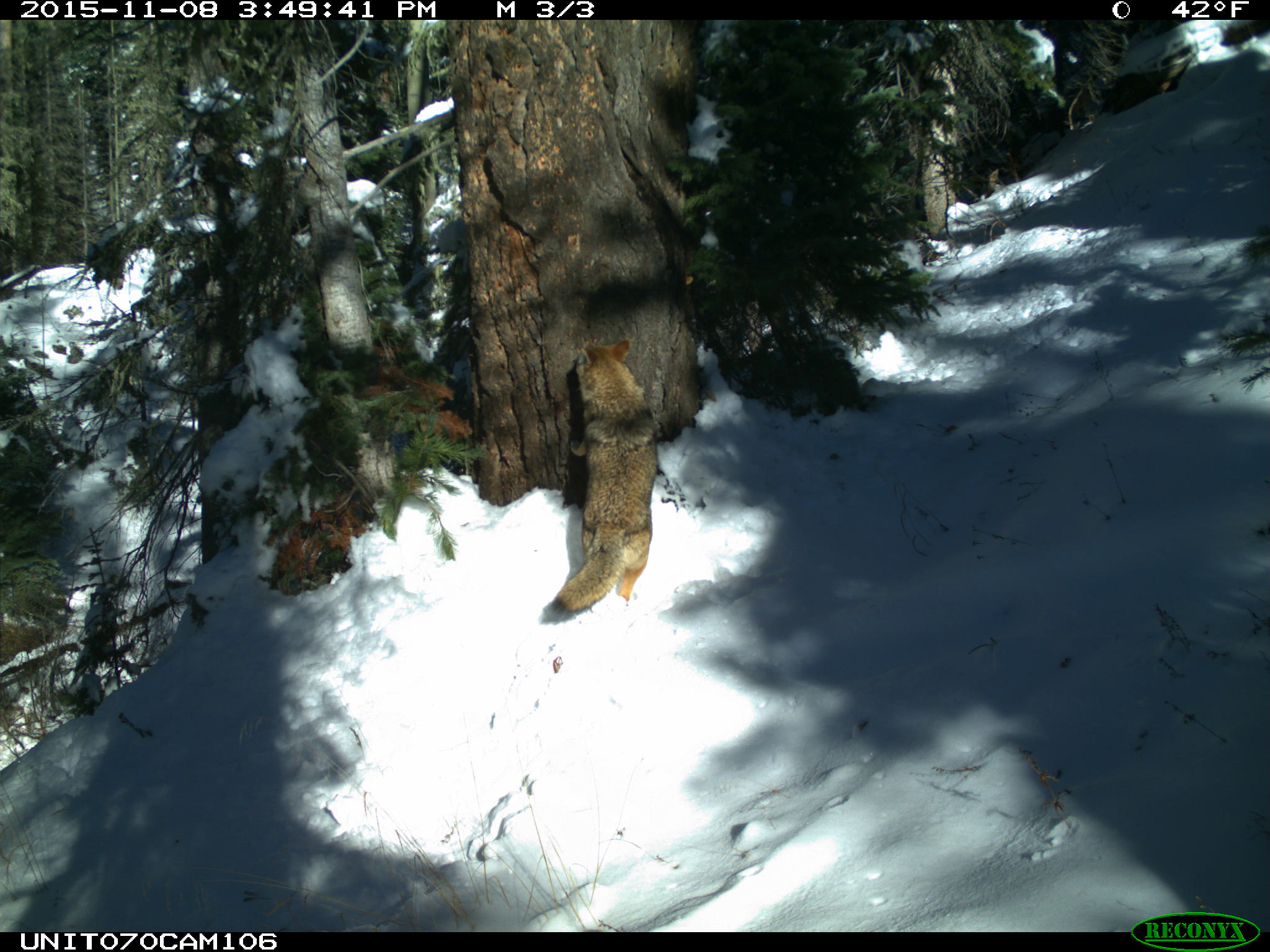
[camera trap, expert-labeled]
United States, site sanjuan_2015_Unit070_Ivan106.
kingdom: Animalia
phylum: Chordata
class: Mammalia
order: Carnivora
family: Canidae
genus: Canis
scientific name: Canis latrans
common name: coyote